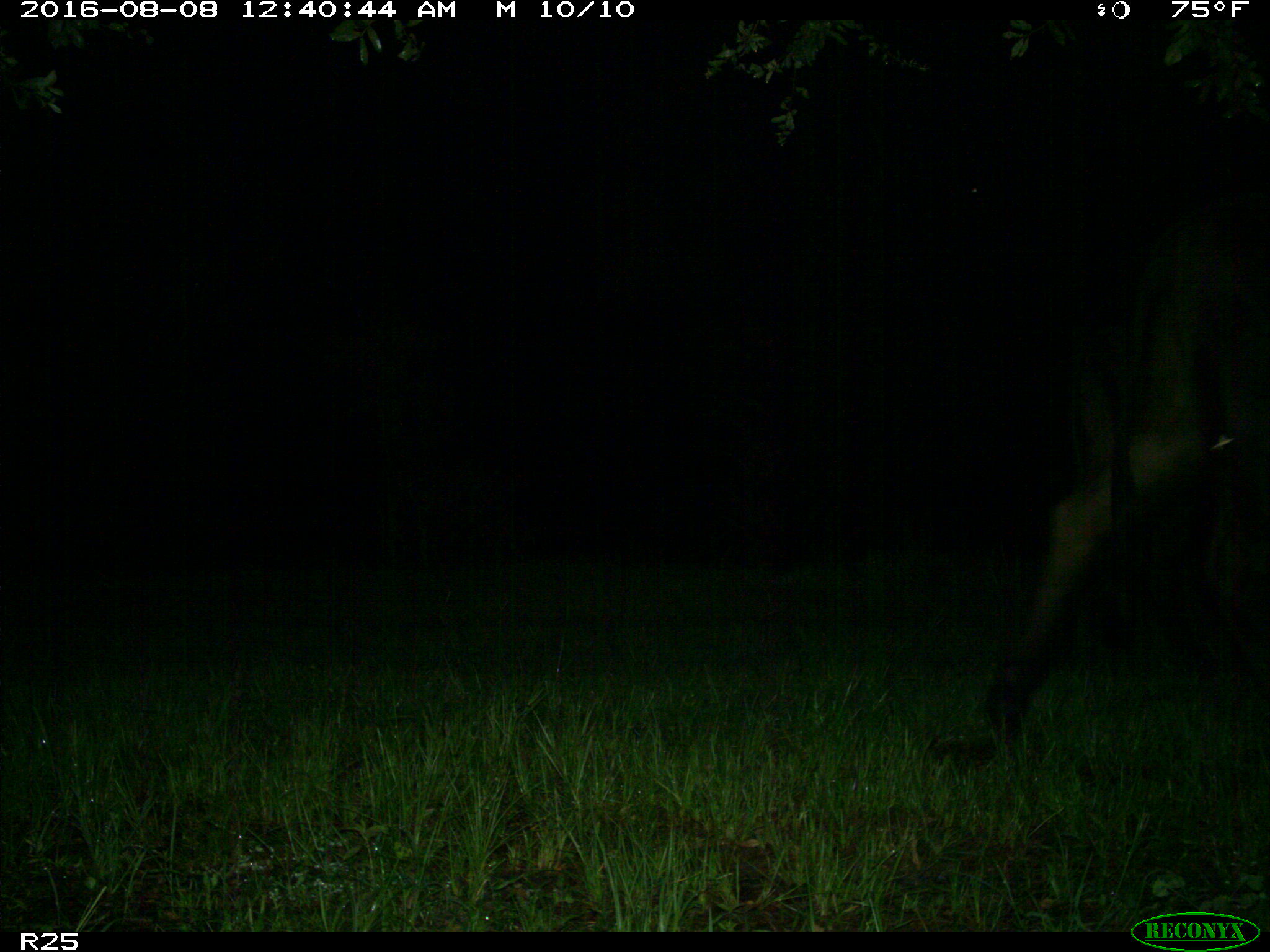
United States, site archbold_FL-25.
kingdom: Animalia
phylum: Chordata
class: Mammalia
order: Artiodactyla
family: Bovidae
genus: Bos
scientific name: Bos taurus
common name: domestic cow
Bos taurus (domestic cow).